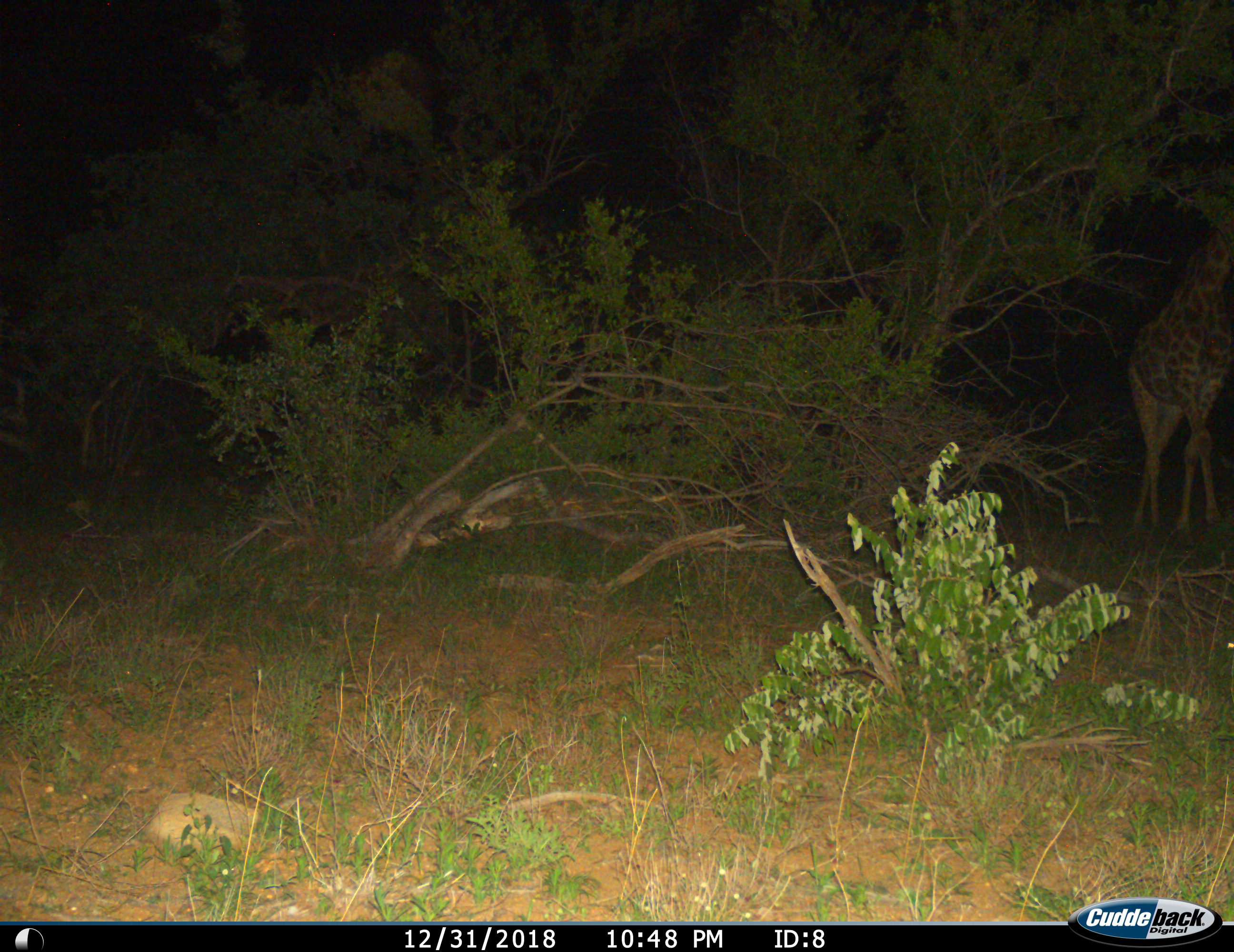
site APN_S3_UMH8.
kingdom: Animalia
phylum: Chordata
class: Mammalia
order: Artiodactyla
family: Giraffidae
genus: Giraffa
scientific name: Giraffa camelopardalis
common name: giraffe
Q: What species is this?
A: Giraffe (Giraffa camelopardalis).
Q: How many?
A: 1.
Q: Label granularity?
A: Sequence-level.